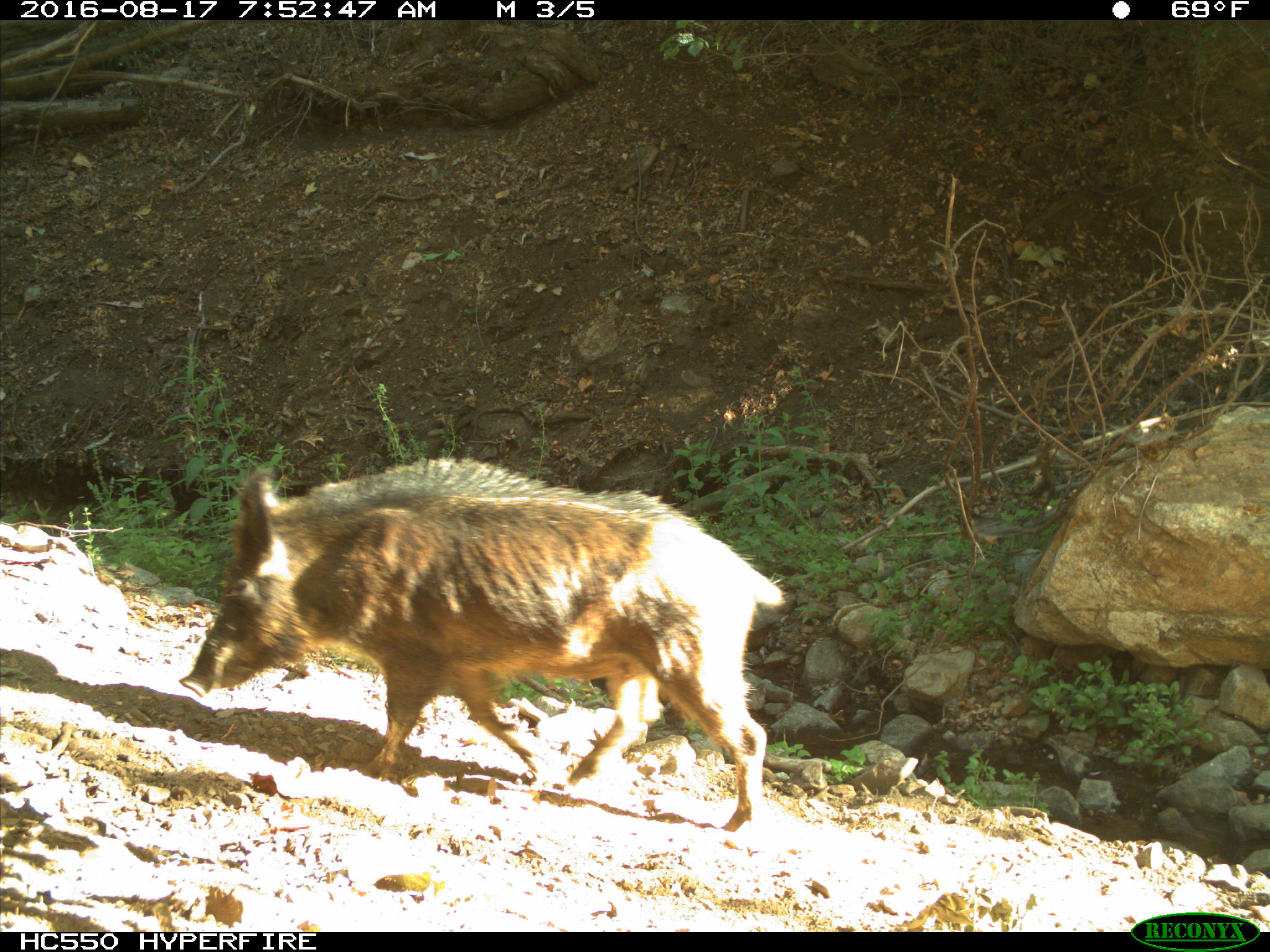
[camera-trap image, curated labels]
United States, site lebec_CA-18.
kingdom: Animalia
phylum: Chordata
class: Mammalia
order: Artiodactyla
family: Suidae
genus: Sus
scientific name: Sus scrofa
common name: wild boar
Sus scrofa (wild boar).